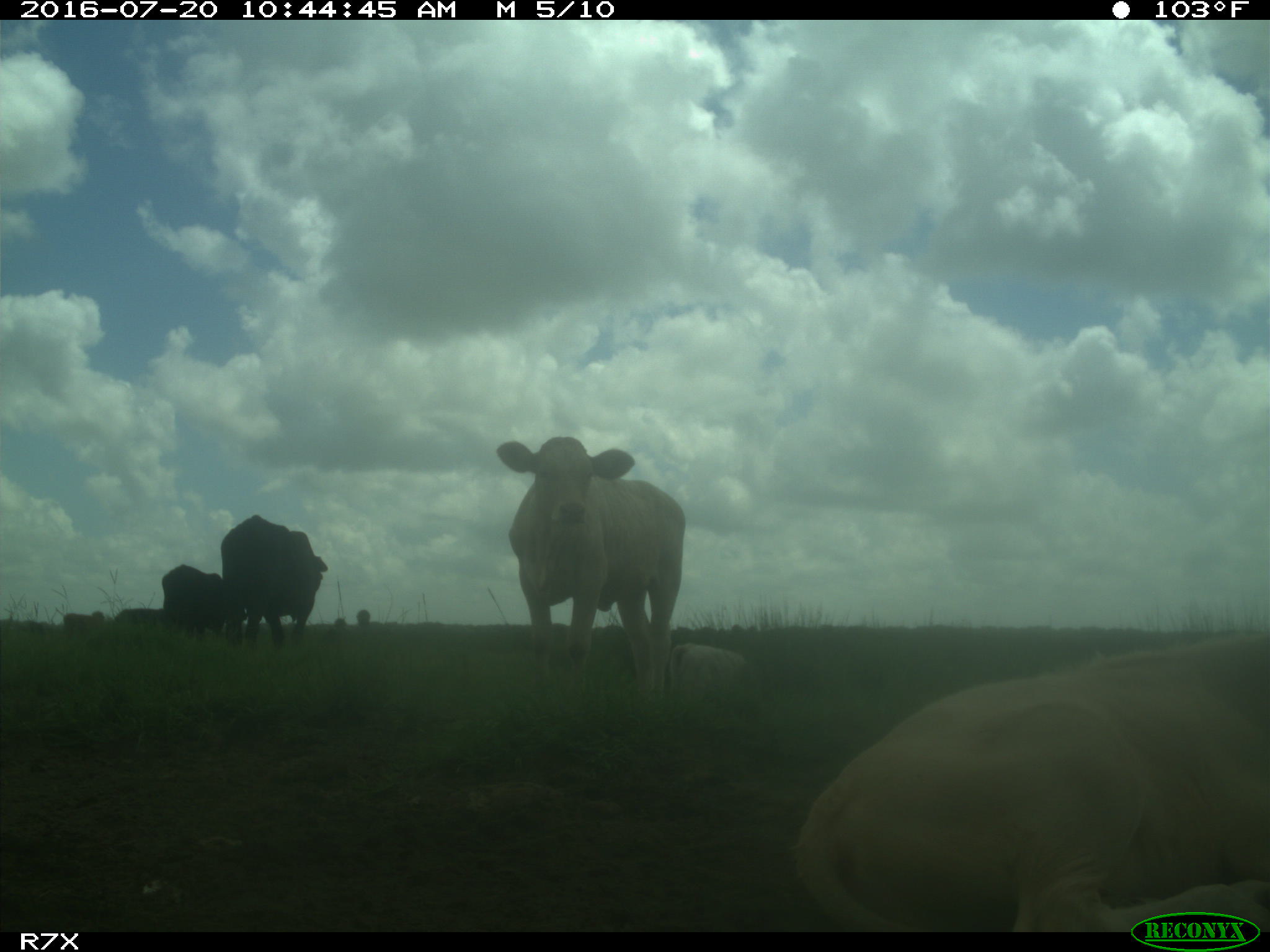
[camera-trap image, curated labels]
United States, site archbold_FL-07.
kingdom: Animalia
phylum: Chordata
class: Mammalia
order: Artiodactyla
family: Bovidae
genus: Bos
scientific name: Bos taurus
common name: domestic cow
Bos taurus (domestic cow).